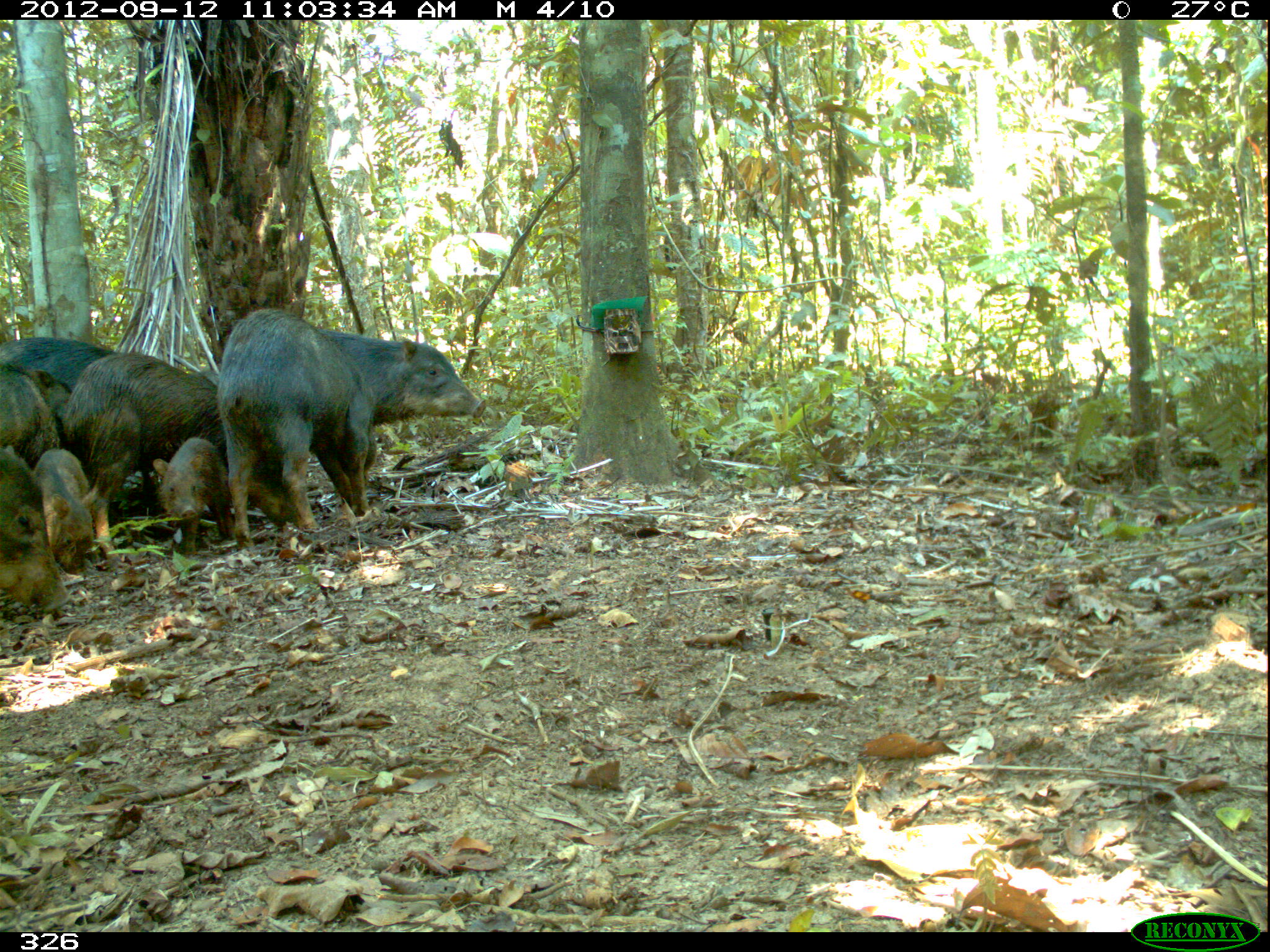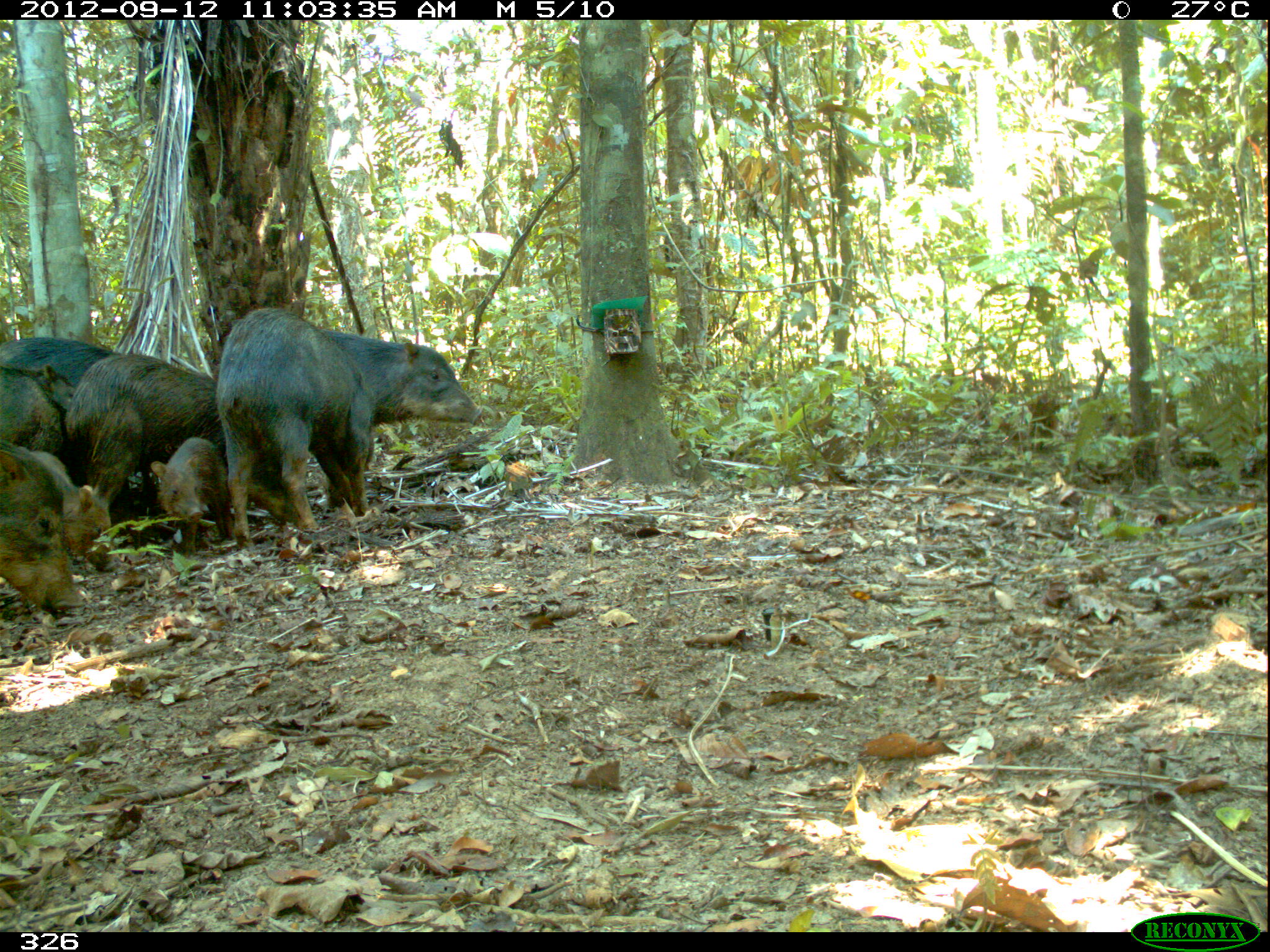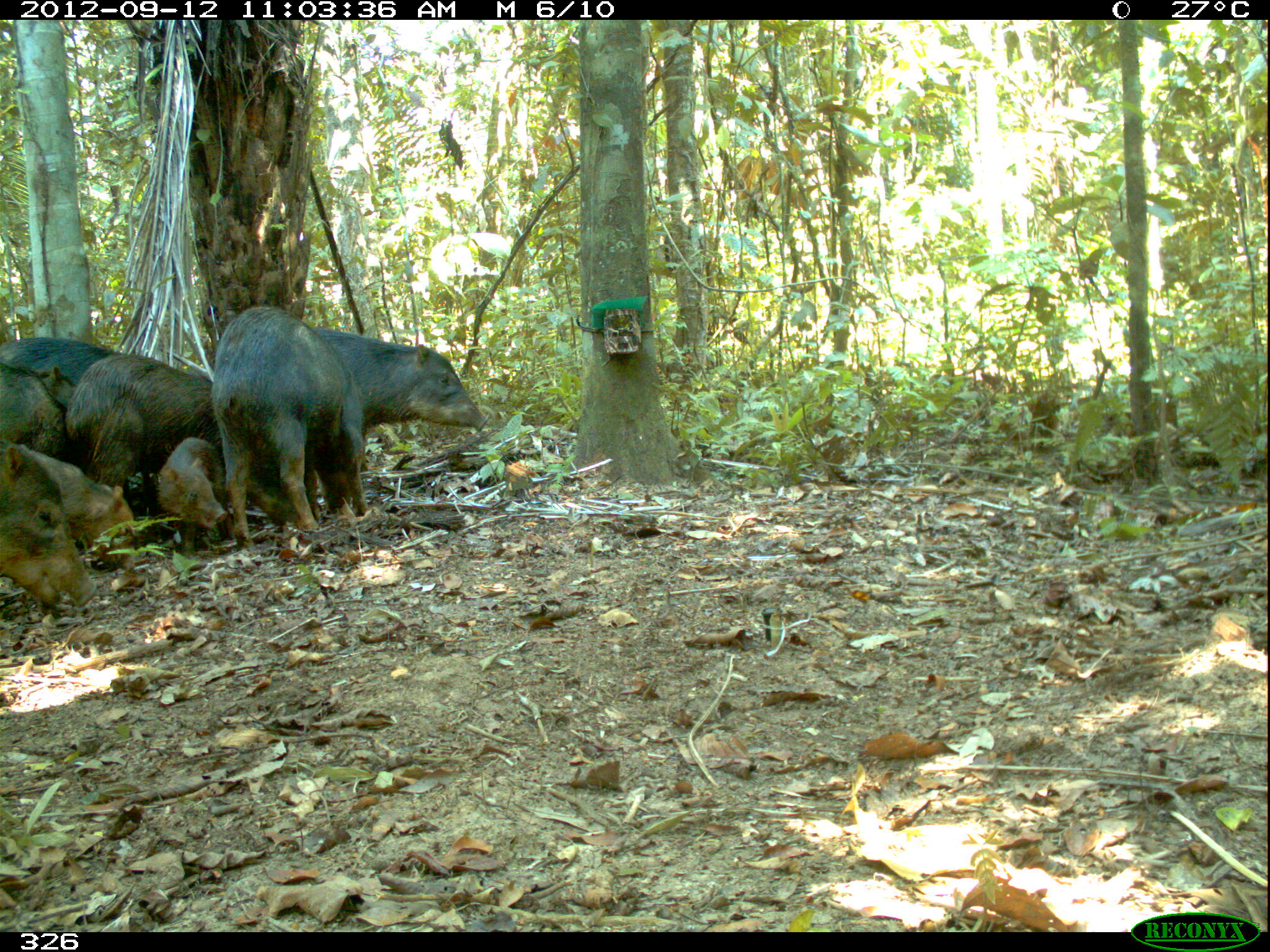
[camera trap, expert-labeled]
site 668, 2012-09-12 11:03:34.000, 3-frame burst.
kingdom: Animalia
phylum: Chordata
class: Mammalia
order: Artiodactyla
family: Tayassuidae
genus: Tayassu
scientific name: Tayassu pecari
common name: white-lipped peccary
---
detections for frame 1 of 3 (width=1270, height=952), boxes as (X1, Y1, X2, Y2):
tayassu pecari: (215, 305, 488, 551); (61, 349, 301, 565); (0, 442, 75, 618); (151, 436, 235, 558); (32, 447, 100, 575); (0, 360, 74, 470); (0, 335, 120, 390)